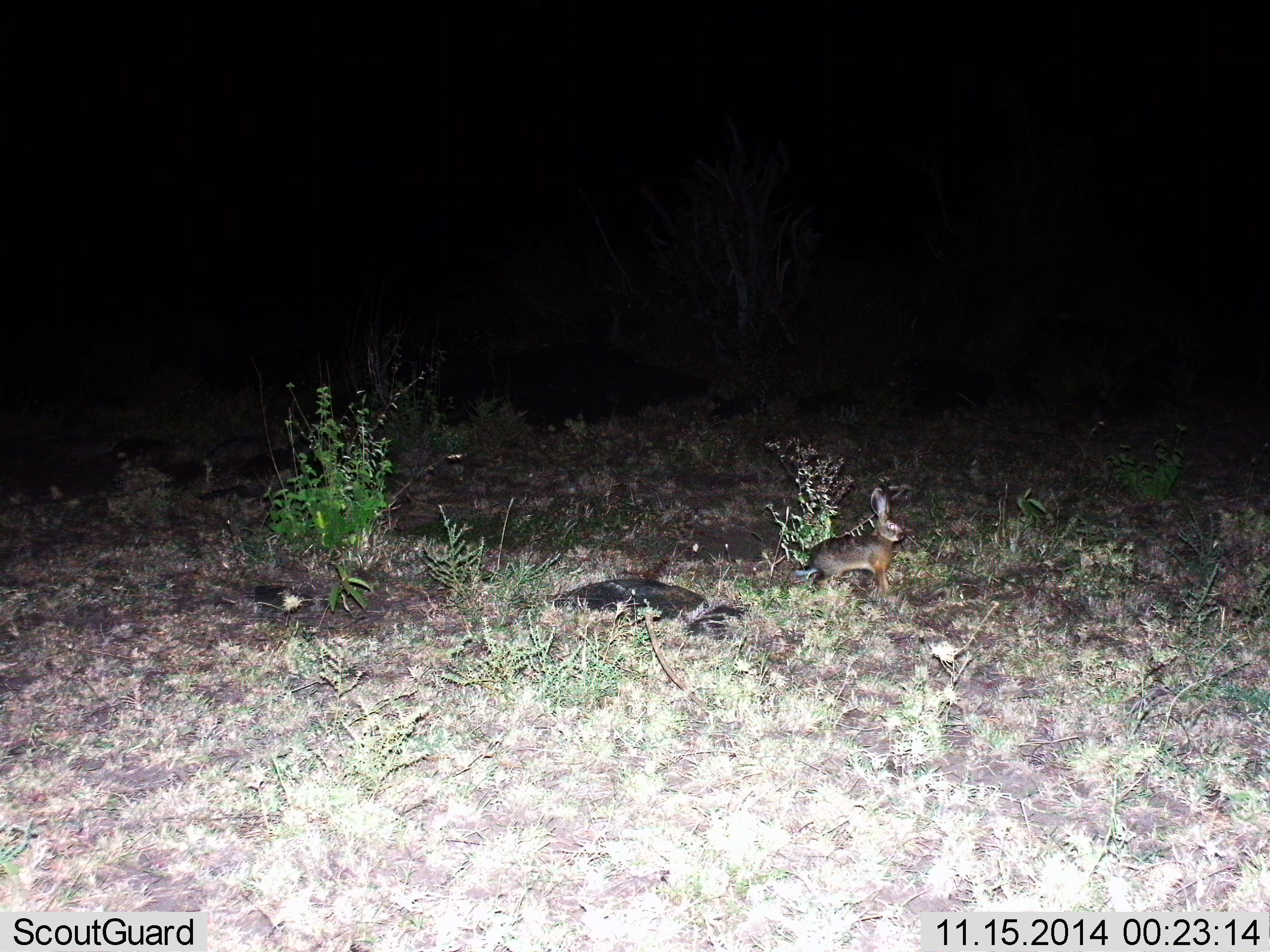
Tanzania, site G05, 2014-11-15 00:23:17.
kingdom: Animalia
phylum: Chordata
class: Mammalia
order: Lagomorpha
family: Leporidae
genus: Lepus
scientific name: Lepus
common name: hare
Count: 1.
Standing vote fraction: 60%.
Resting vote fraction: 0%.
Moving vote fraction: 40%.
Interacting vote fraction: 0%.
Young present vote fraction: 0%.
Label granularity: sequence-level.